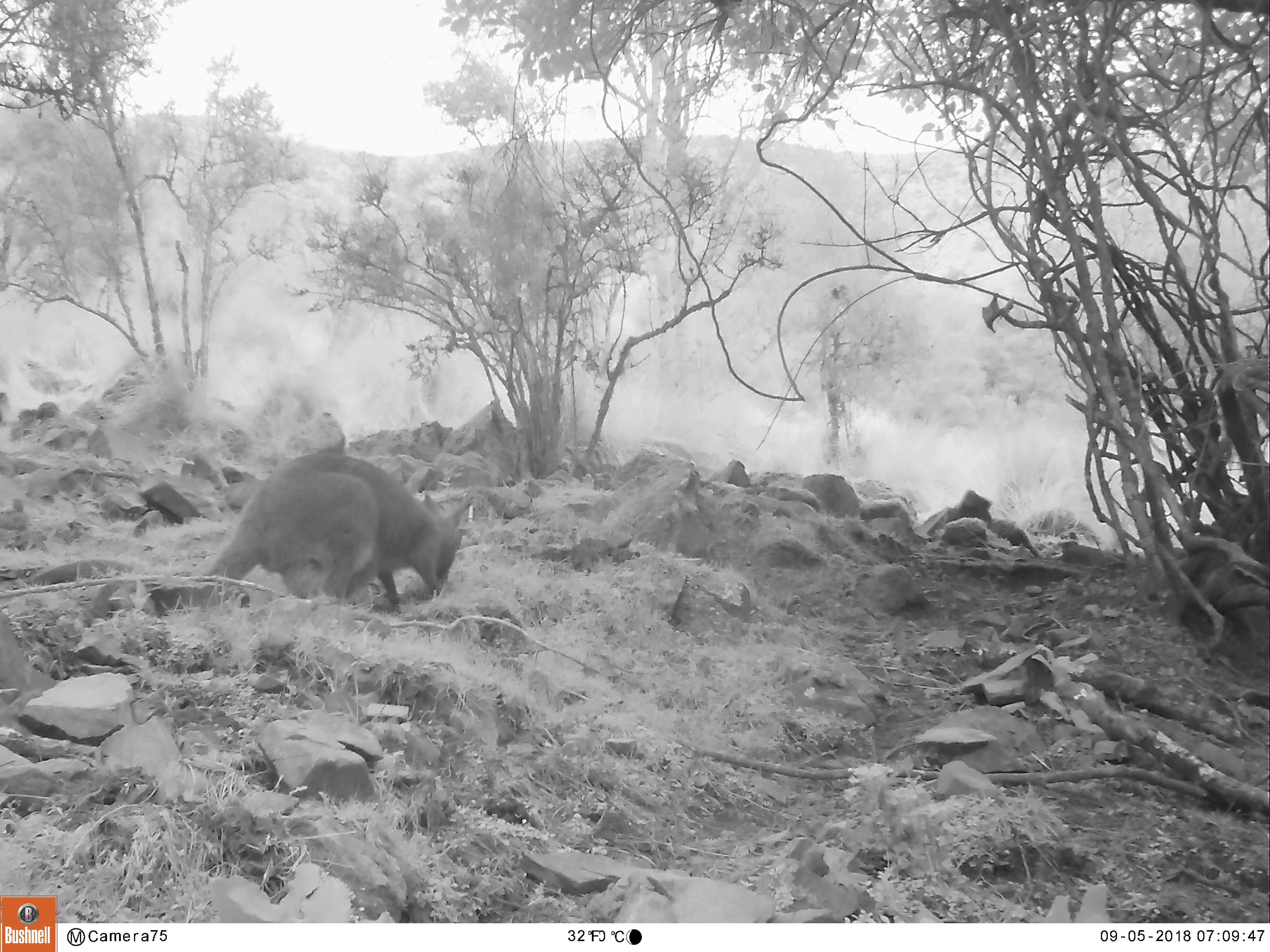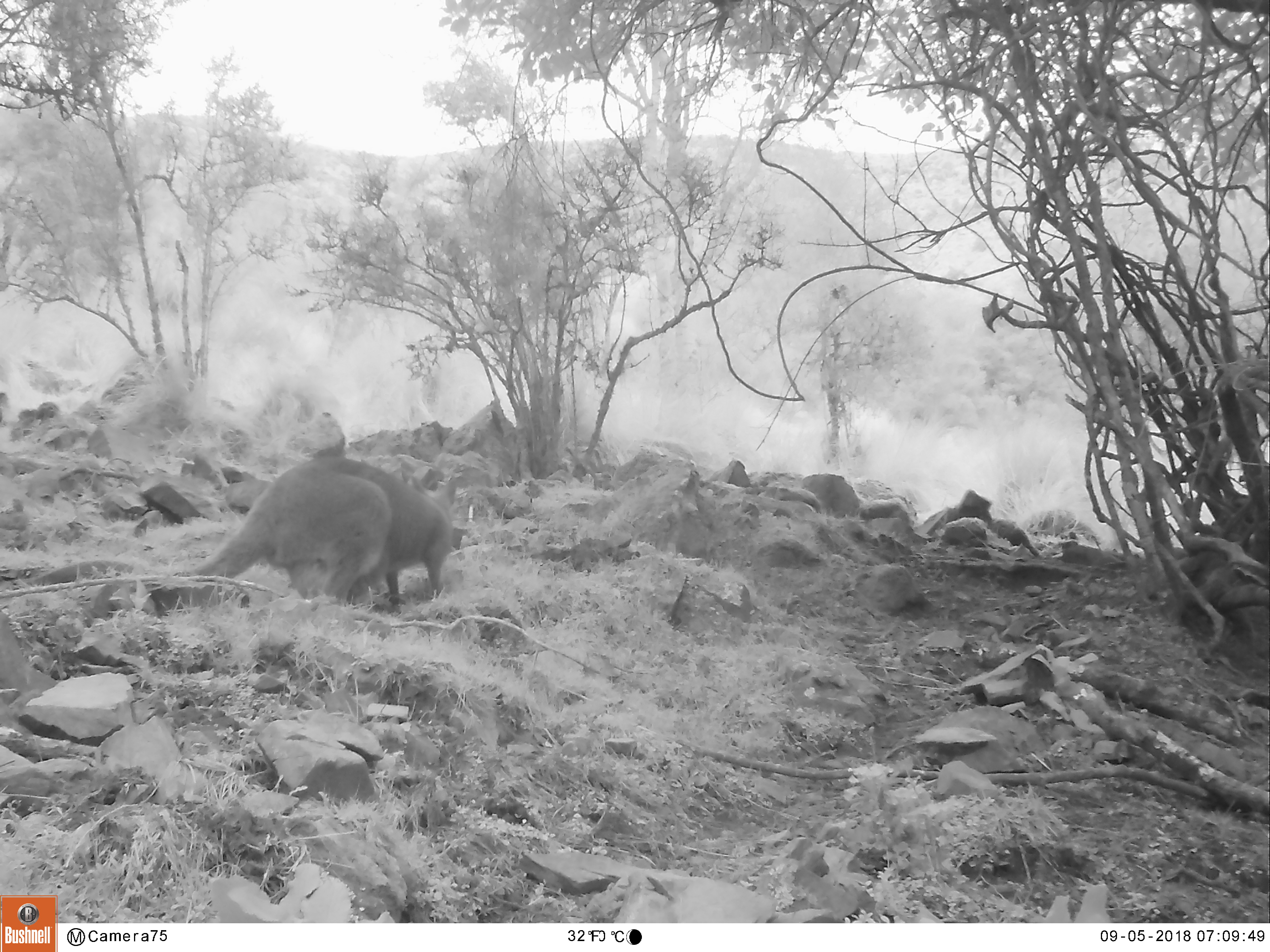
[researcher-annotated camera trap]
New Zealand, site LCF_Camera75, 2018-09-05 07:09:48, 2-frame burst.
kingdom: Animalia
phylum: Chordata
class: Mammalia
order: Diprotodontia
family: Macropodidae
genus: Notamacropus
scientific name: Notamacropus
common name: wallaby